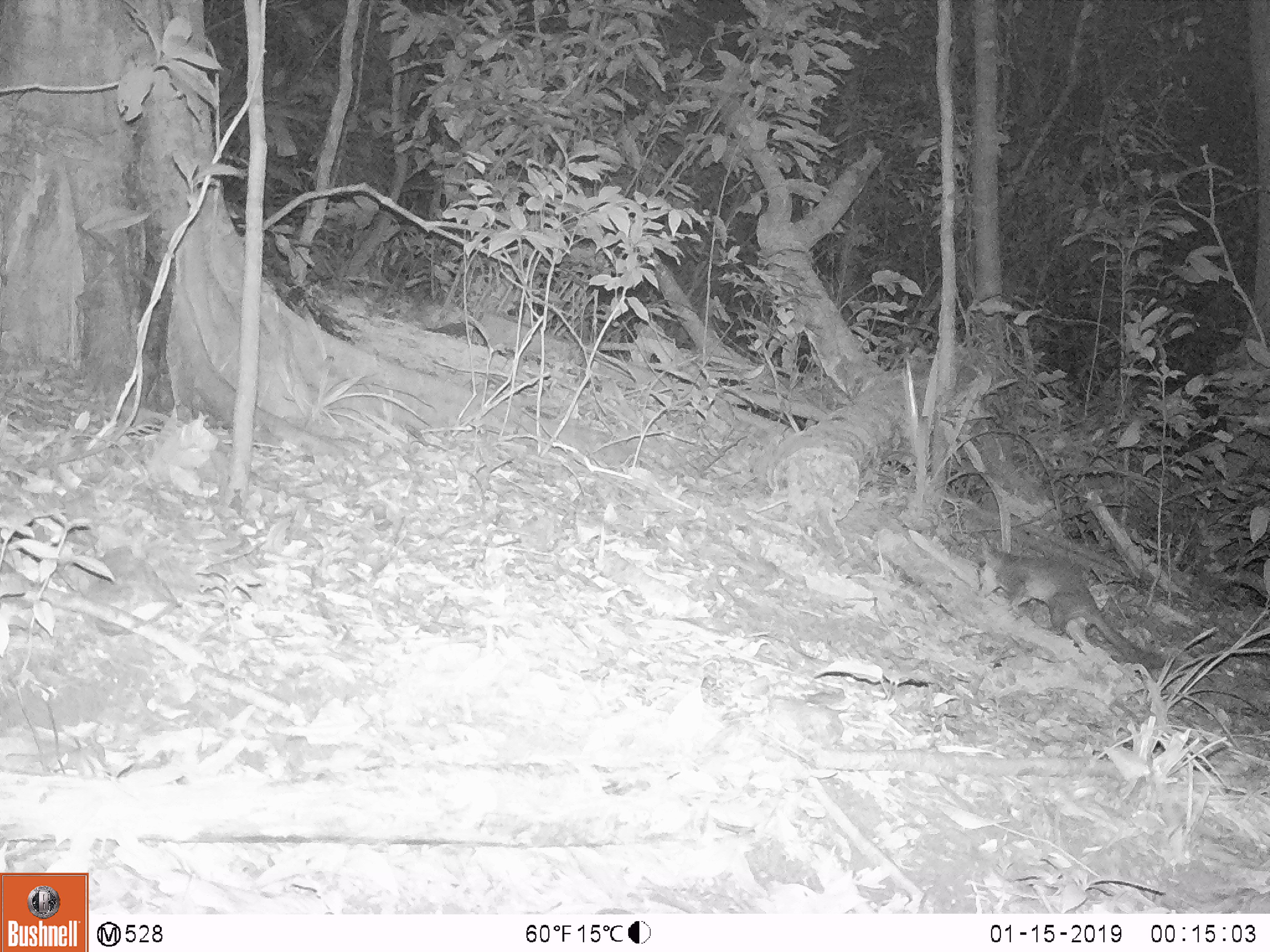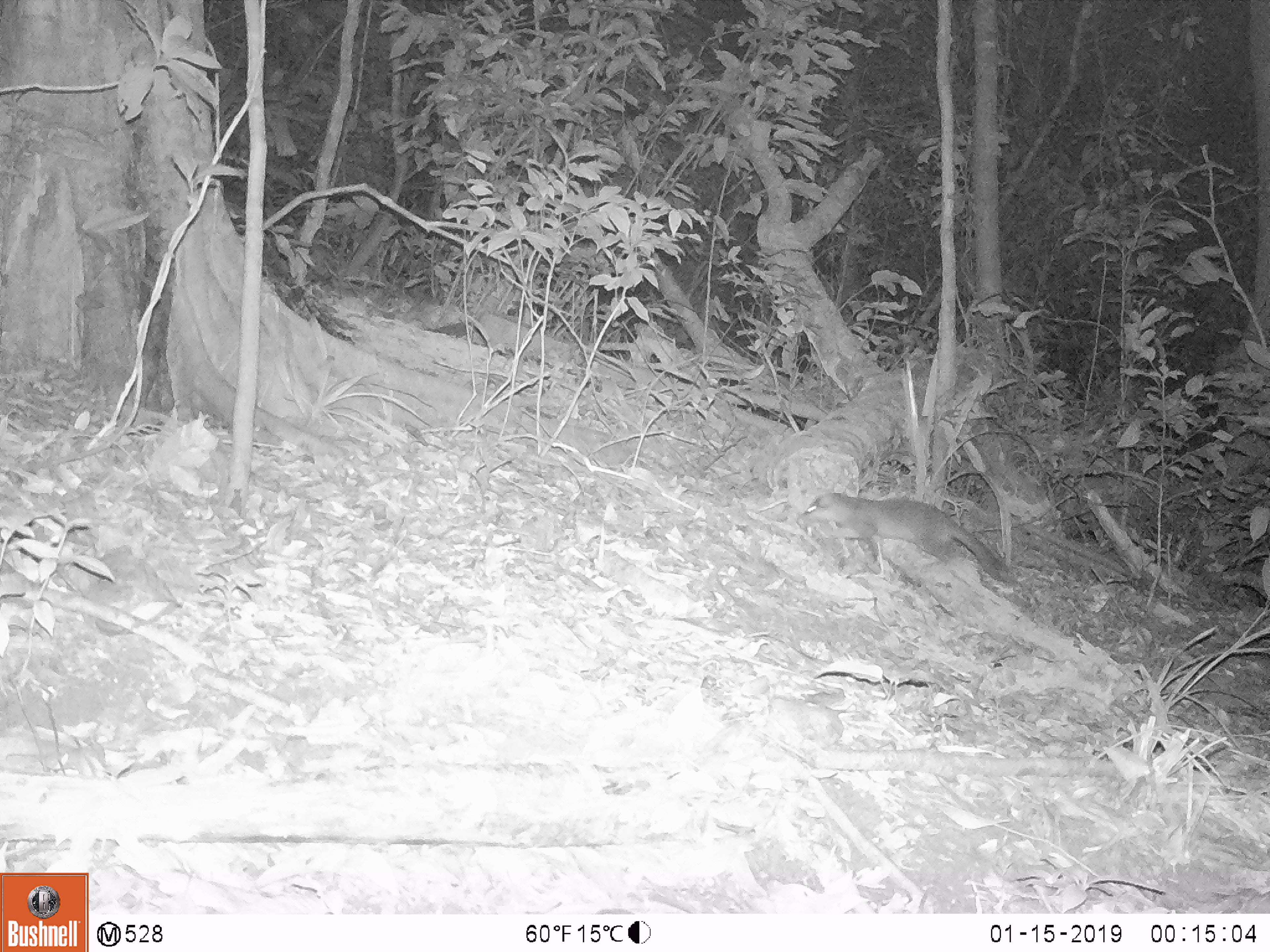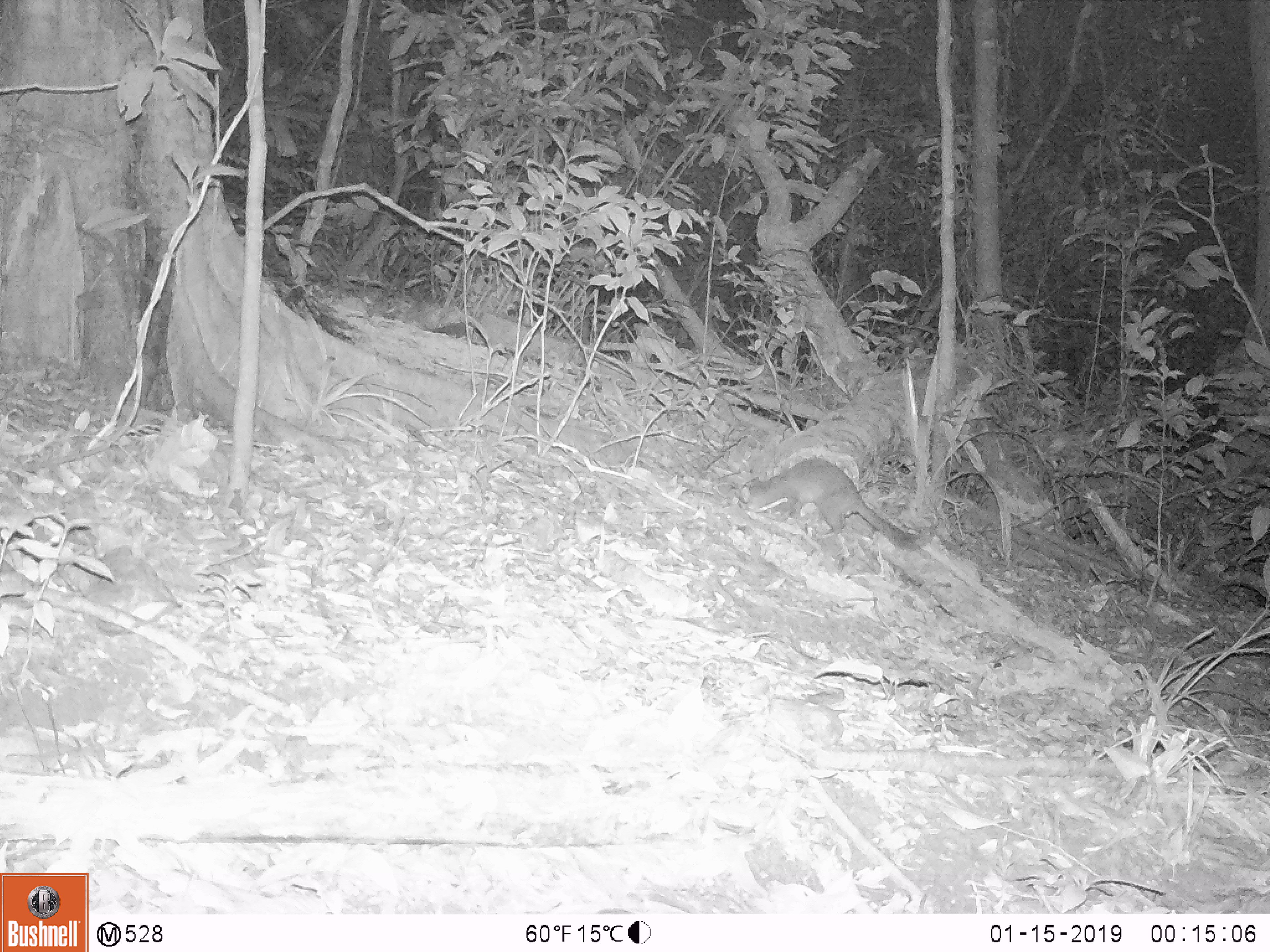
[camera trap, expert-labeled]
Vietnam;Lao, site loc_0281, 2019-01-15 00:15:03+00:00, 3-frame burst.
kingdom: Animalia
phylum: Chordata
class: Mammalia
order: Carnivora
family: Mustelidae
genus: Melogale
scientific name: Melogale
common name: ferret badger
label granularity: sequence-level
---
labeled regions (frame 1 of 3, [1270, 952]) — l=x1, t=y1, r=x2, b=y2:
ferret badger: l=970, t=536, r=1145, b=664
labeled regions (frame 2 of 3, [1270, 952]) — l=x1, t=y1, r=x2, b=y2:
ferret badger: l=797, t=493, r=1003, b=582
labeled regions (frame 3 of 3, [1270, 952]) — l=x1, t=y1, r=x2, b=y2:
ferret badger: l=740, t=457, r=919, b=549